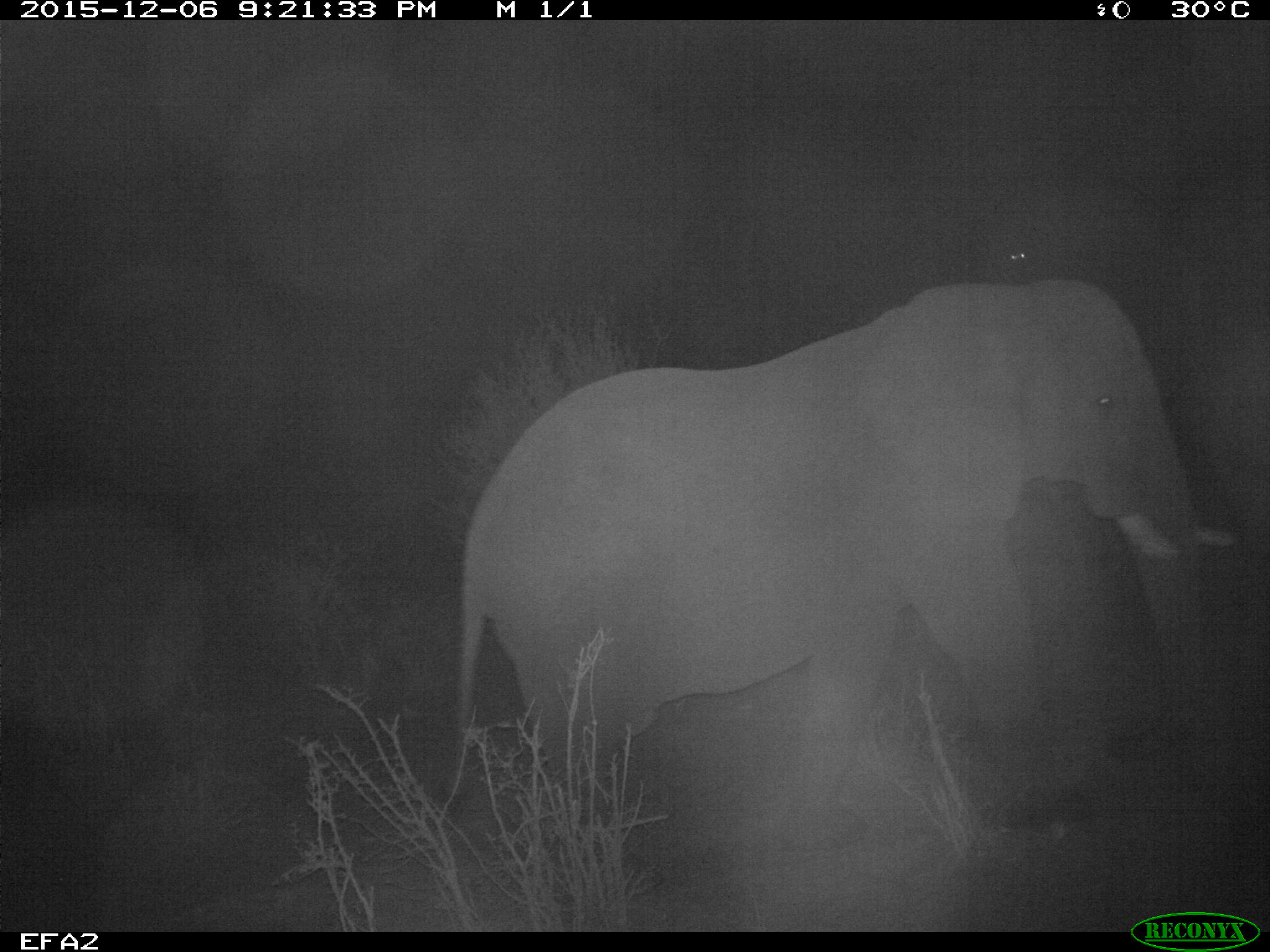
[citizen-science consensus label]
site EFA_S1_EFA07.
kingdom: Animalia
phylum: Chordata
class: Mammalia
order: Proboscidea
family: Elephantidae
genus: Loxodonta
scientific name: Loxodonta africana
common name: african bush elephant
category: elephant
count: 1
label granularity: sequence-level